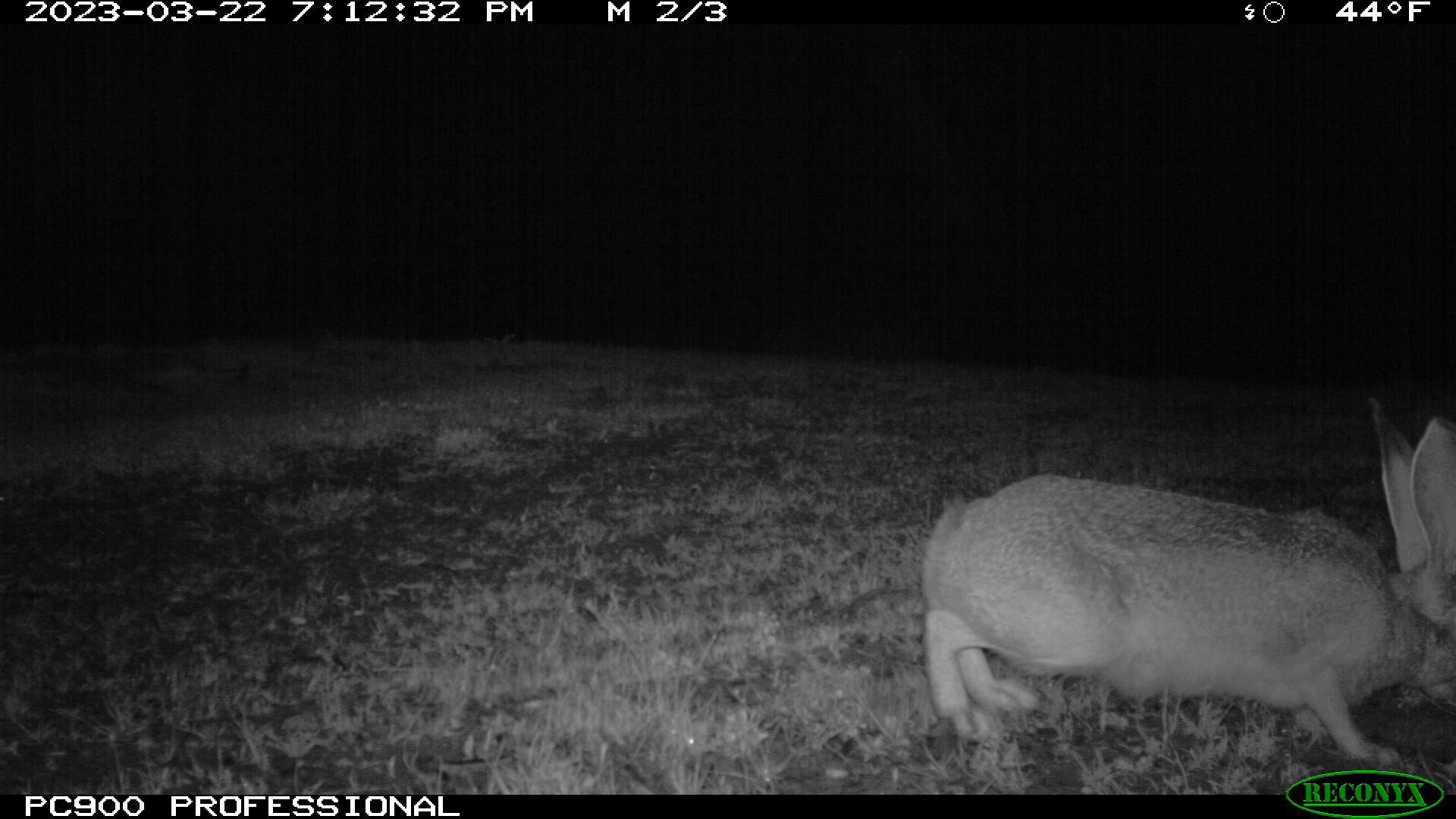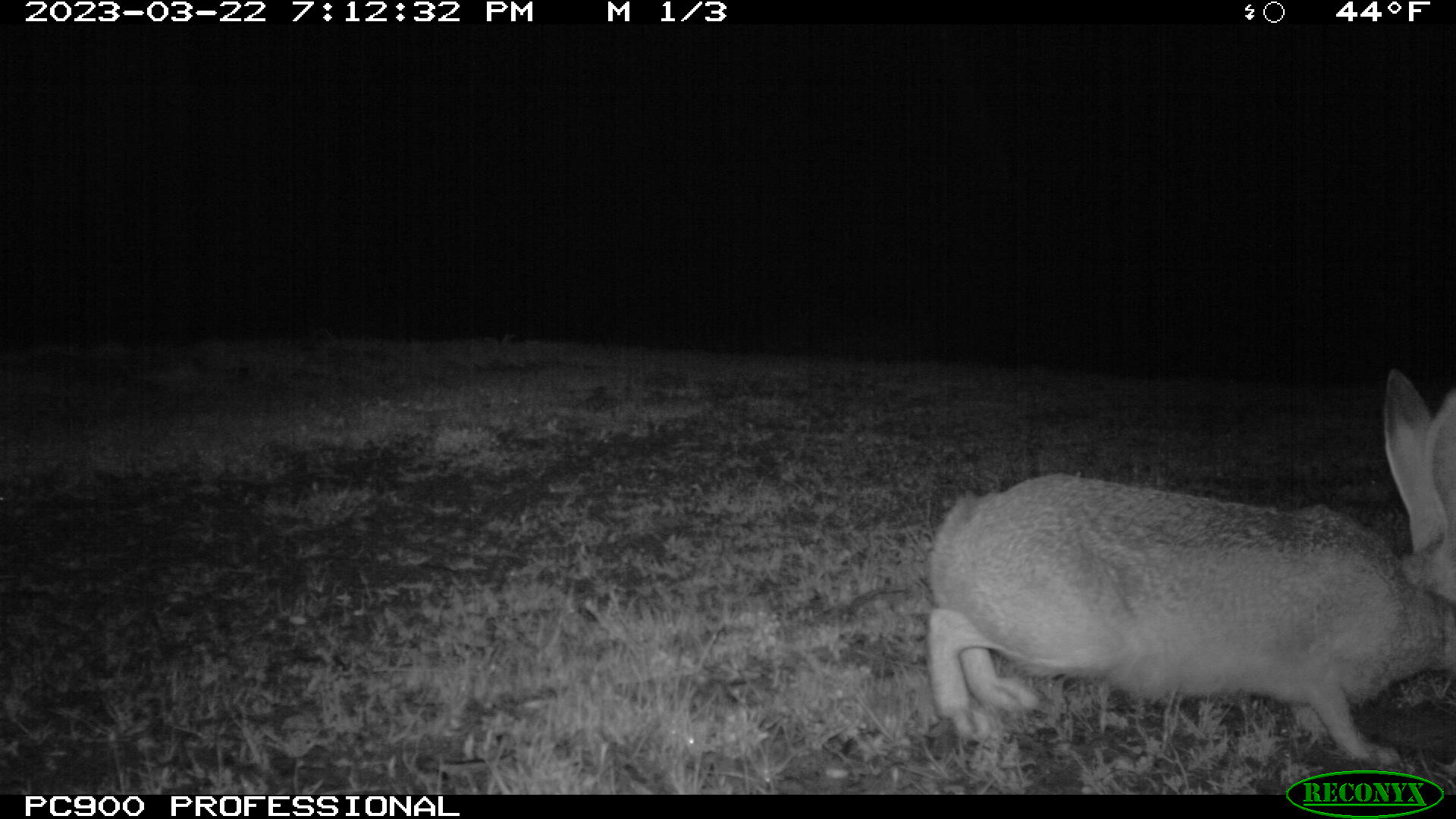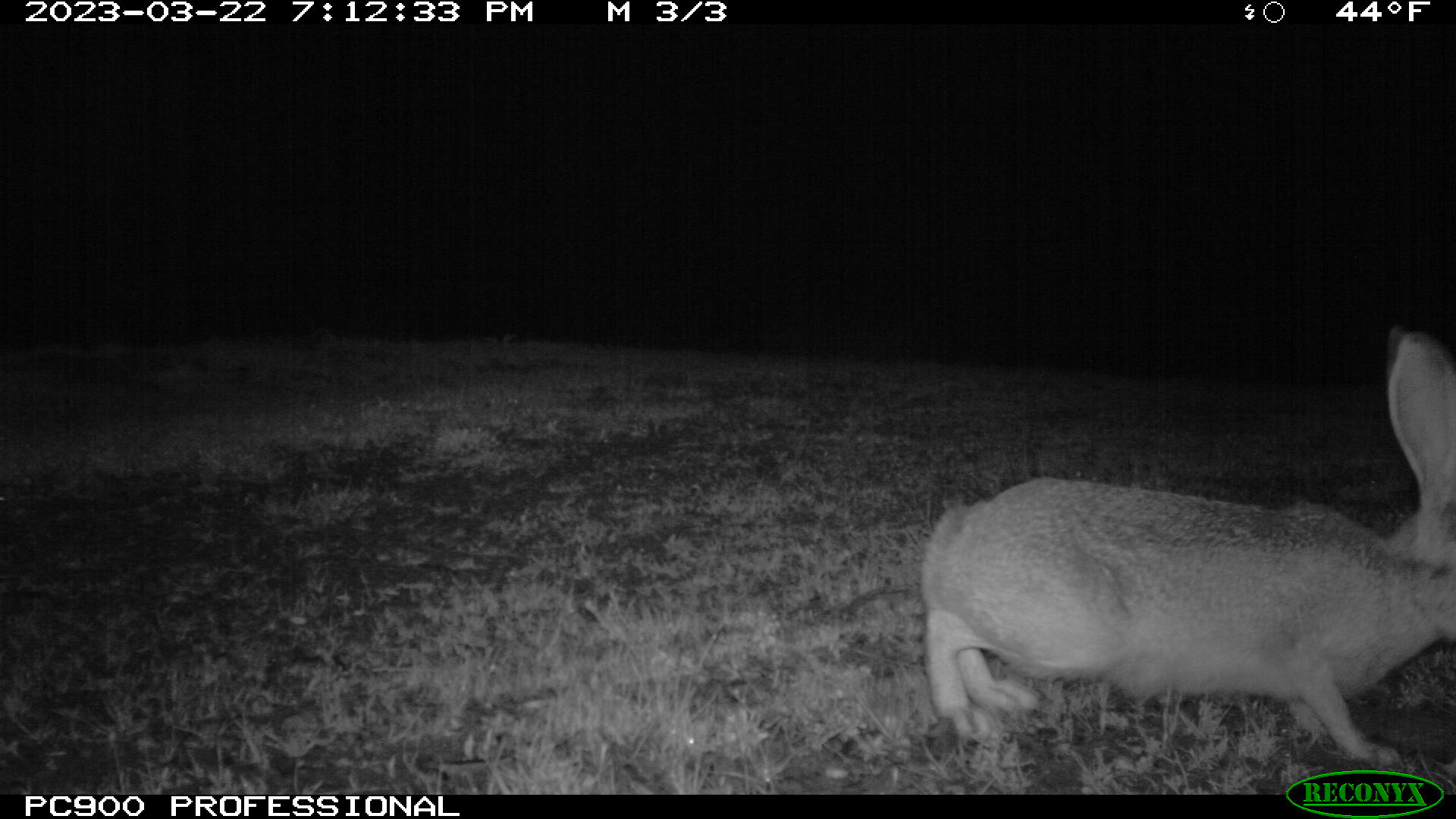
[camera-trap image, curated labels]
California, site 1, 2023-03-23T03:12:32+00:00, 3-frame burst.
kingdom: Animalia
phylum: Chordata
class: Mammalia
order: Lagomorpha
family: Leporidae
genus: Lepus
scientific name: Lepus californicus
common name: black-tailed jackrabbit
Black-tailed jackrabbit (Lepus californicus).